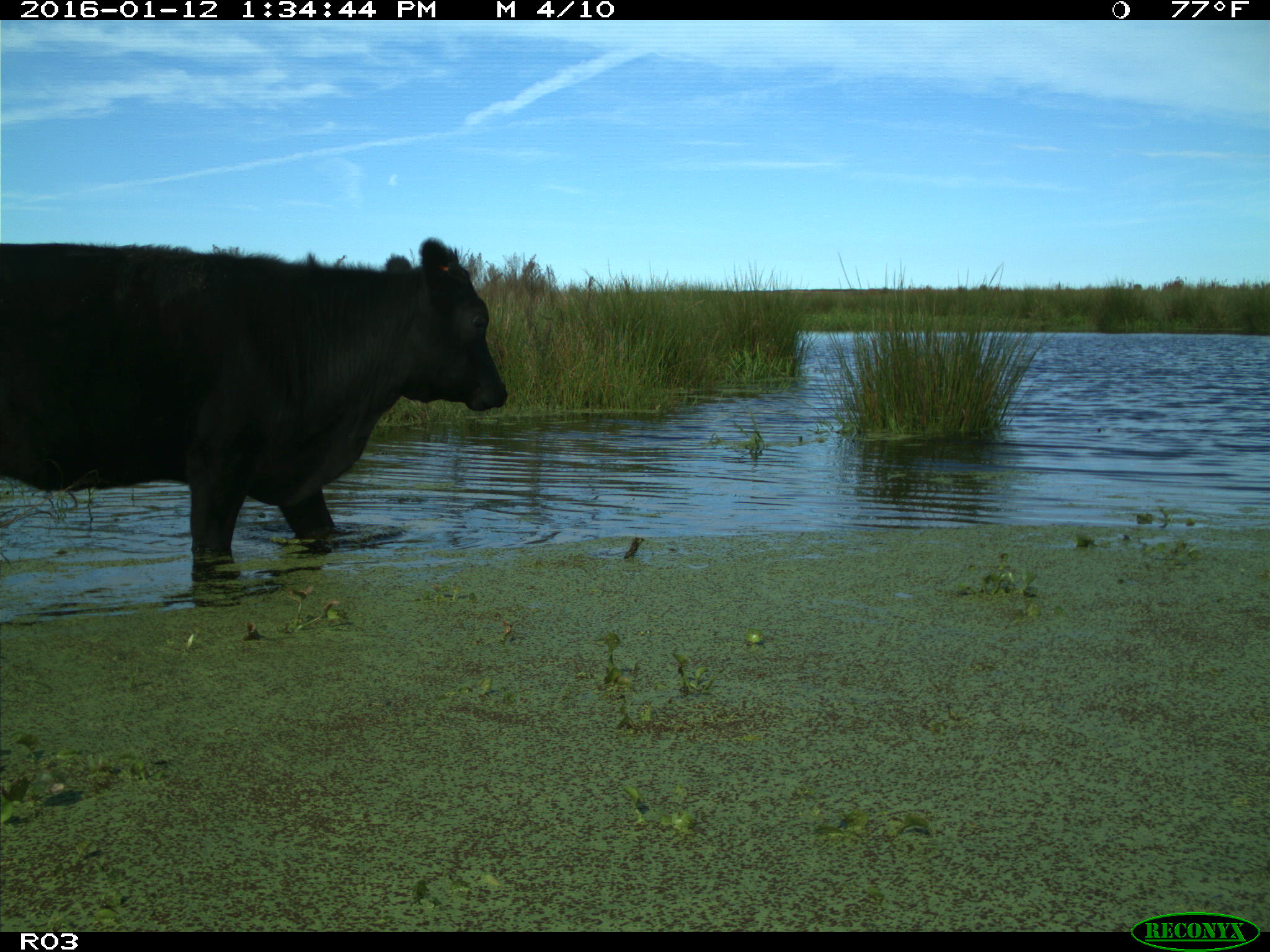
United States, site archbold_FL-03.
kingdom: Animalia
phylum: Chordata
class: Mammalia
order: Artiodactyla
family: Bovidae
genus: Bos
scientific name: Bos taurus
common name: domestic cow